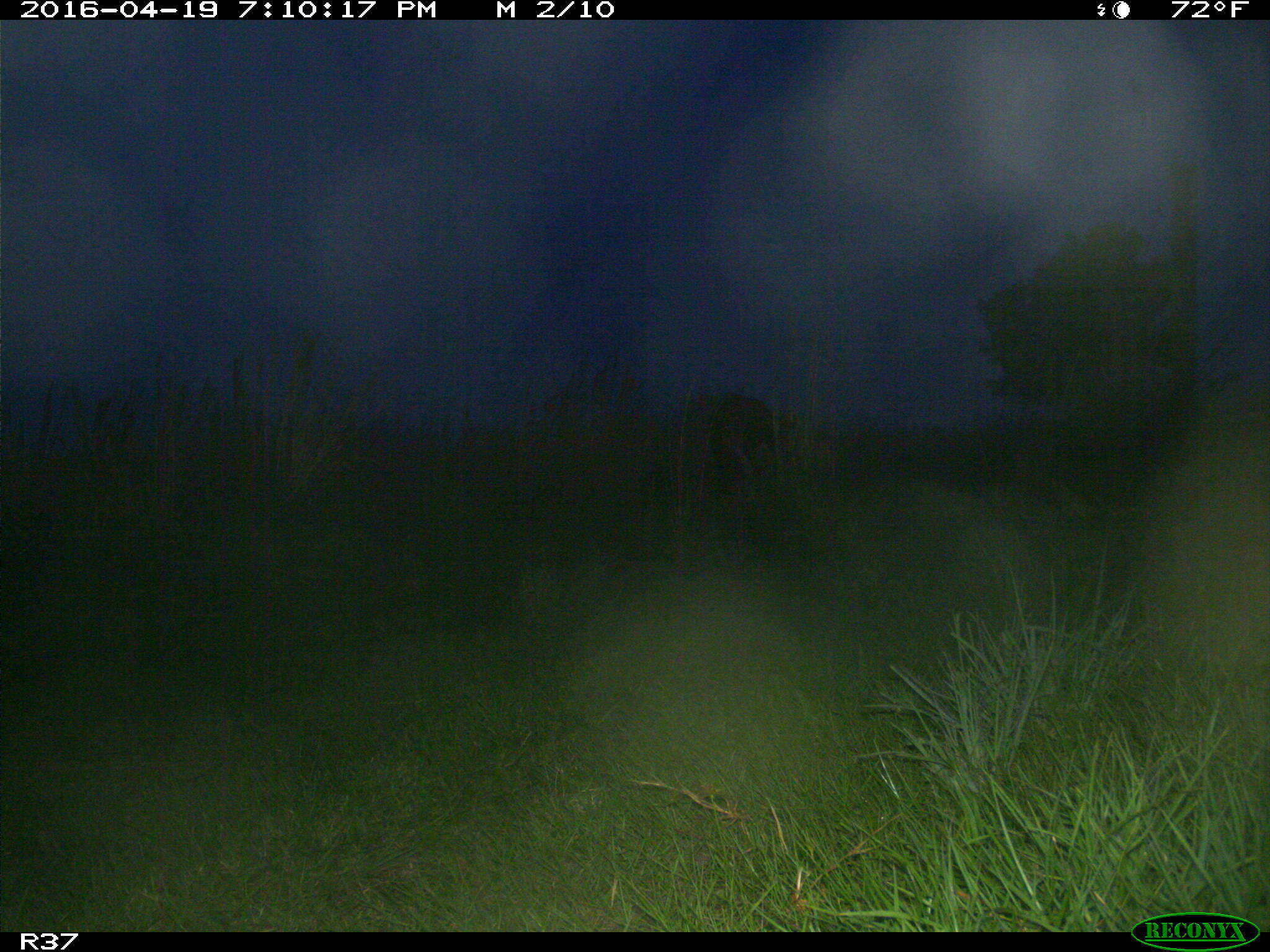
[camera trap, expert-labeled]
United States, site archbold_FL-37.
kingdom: Animalia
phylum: Chordata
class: Mammalia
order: Artiodactyla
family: Bovidae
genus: Bos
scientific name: Bos taurus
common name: domestic cow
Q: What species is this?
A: Bos taurus (domestic cow).